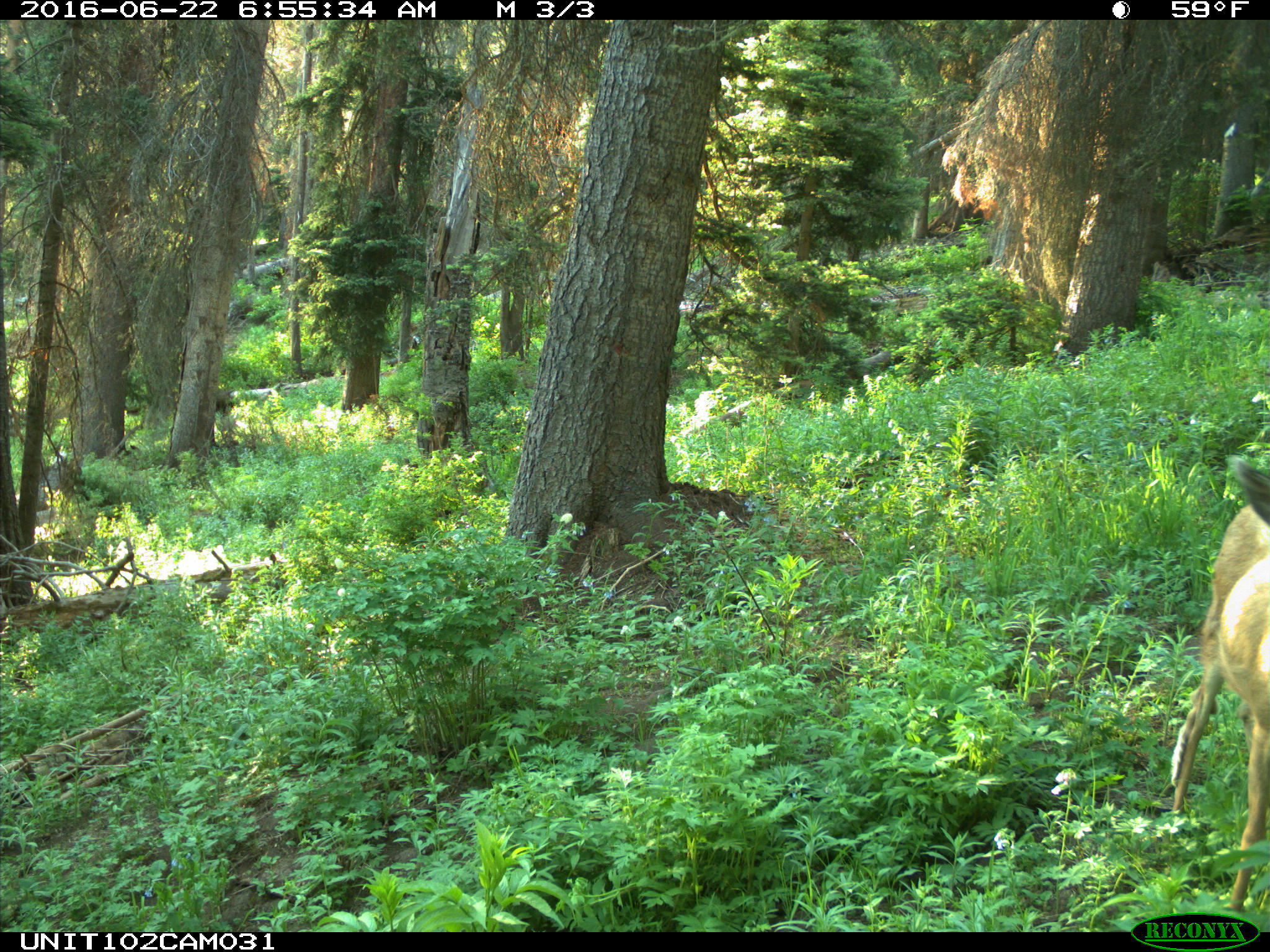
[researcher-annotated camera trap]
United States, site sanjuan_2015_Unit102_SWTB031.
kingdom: Animalia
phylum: Chordata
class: Mammalia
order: Artiodactyla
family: Cervidae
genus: Odocoileus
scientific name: Odocoileus hemionus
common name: mule deer